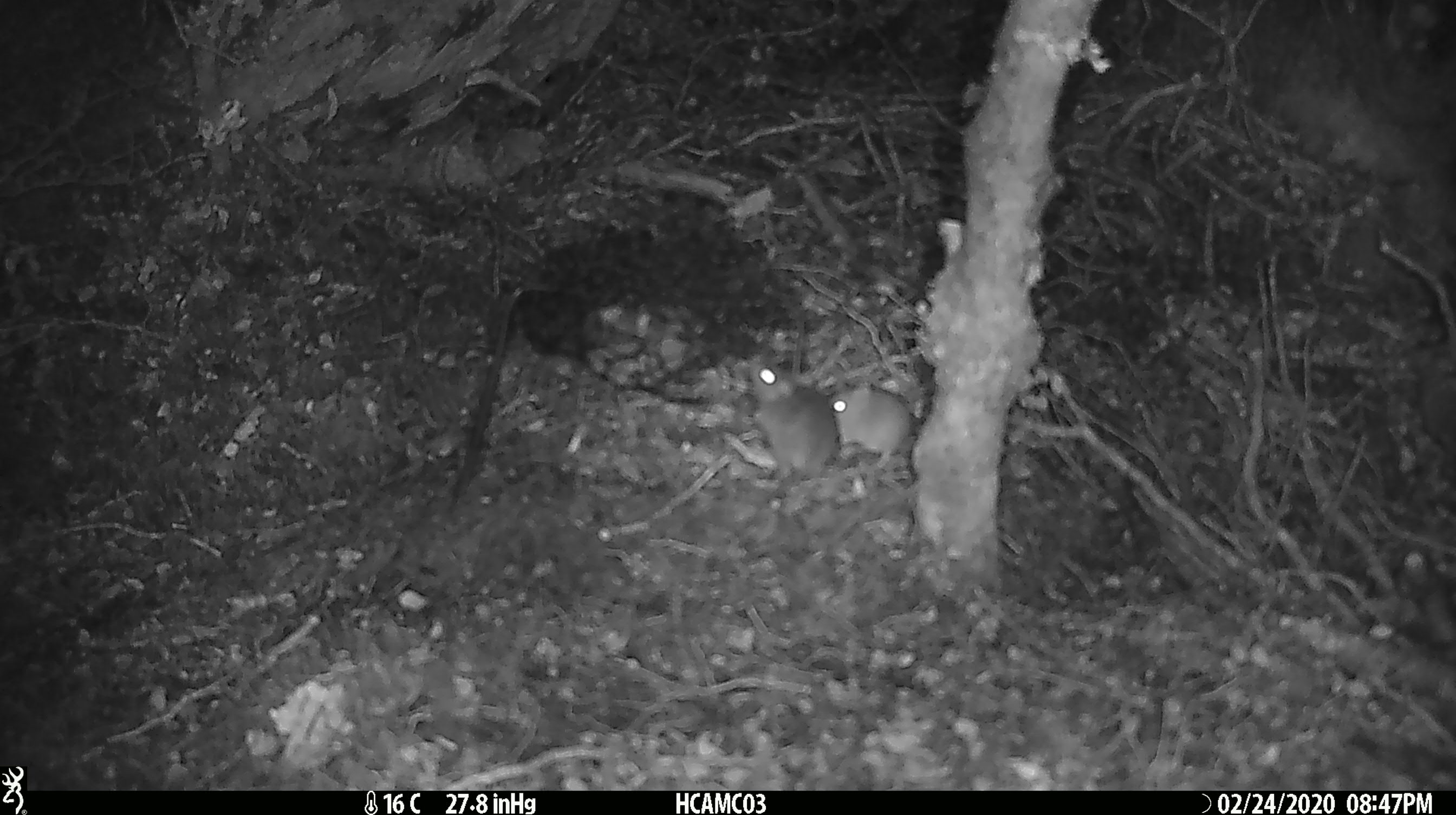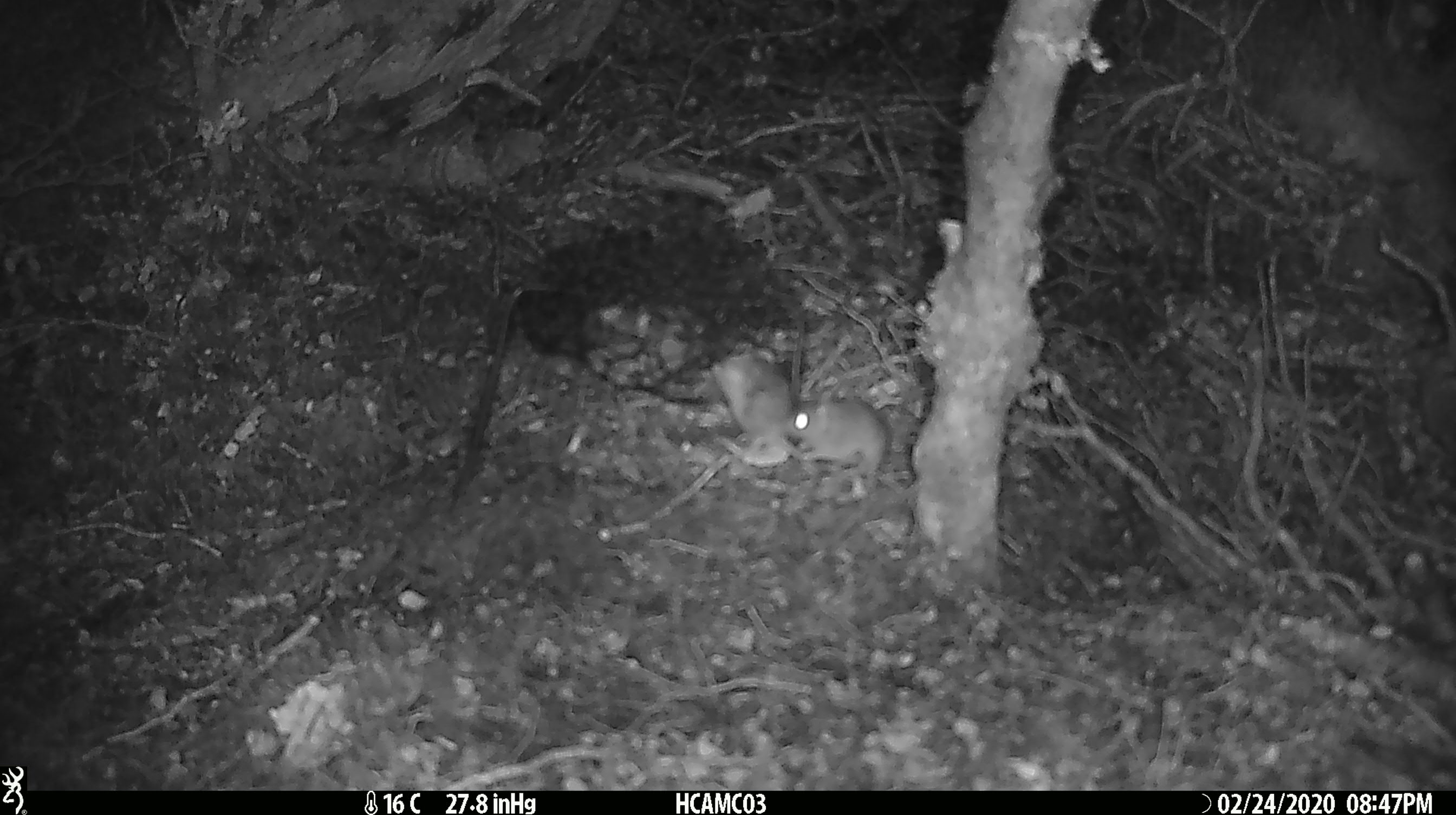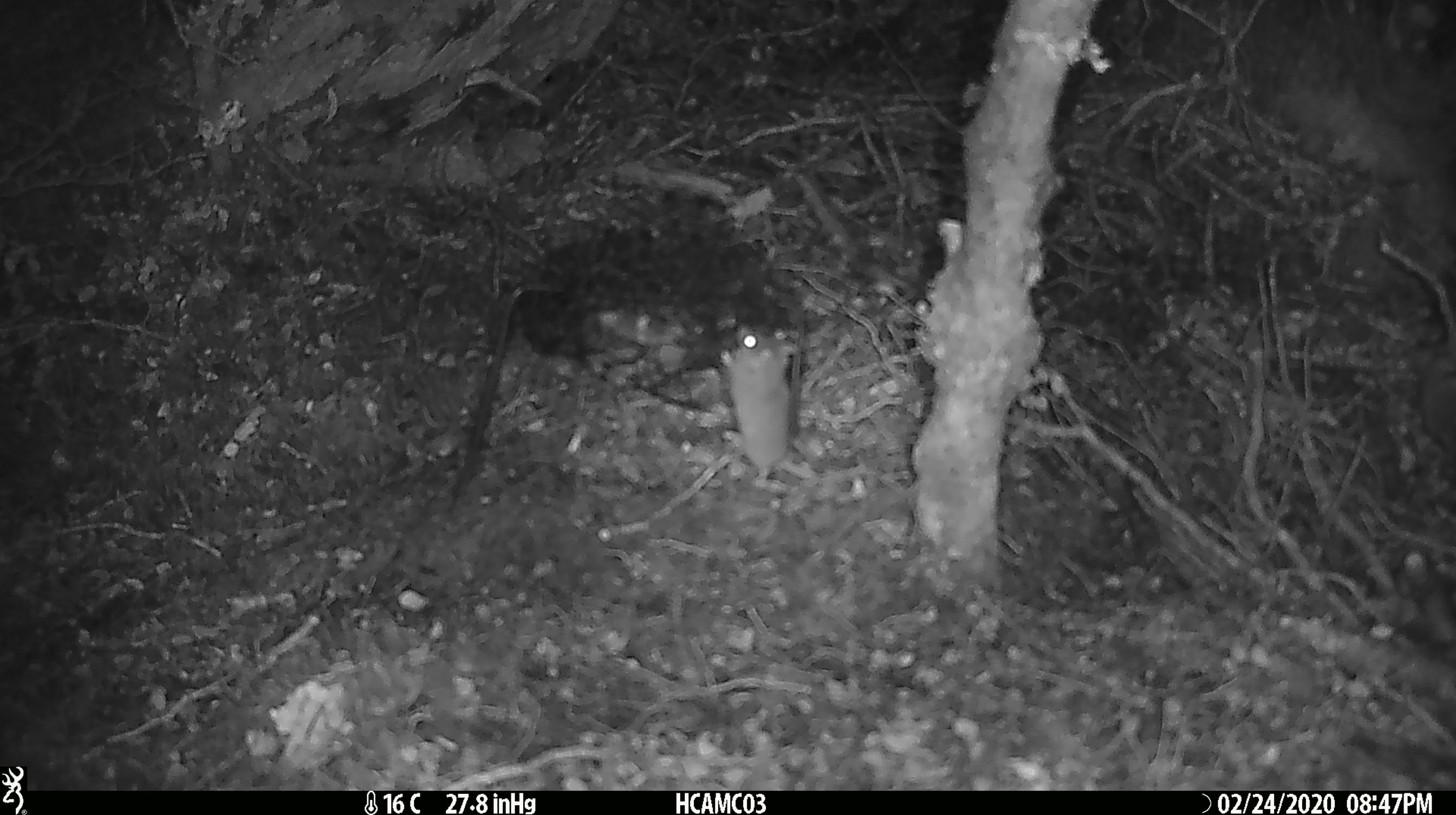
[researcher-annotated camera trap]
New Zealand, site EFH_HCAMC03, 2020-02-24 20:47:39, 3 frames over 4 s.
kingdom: Animalia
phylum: Chordata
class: Mammalia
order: Rodentia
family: Muridae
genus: Mus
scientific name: Mus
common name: mouse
Mouse (Mus).